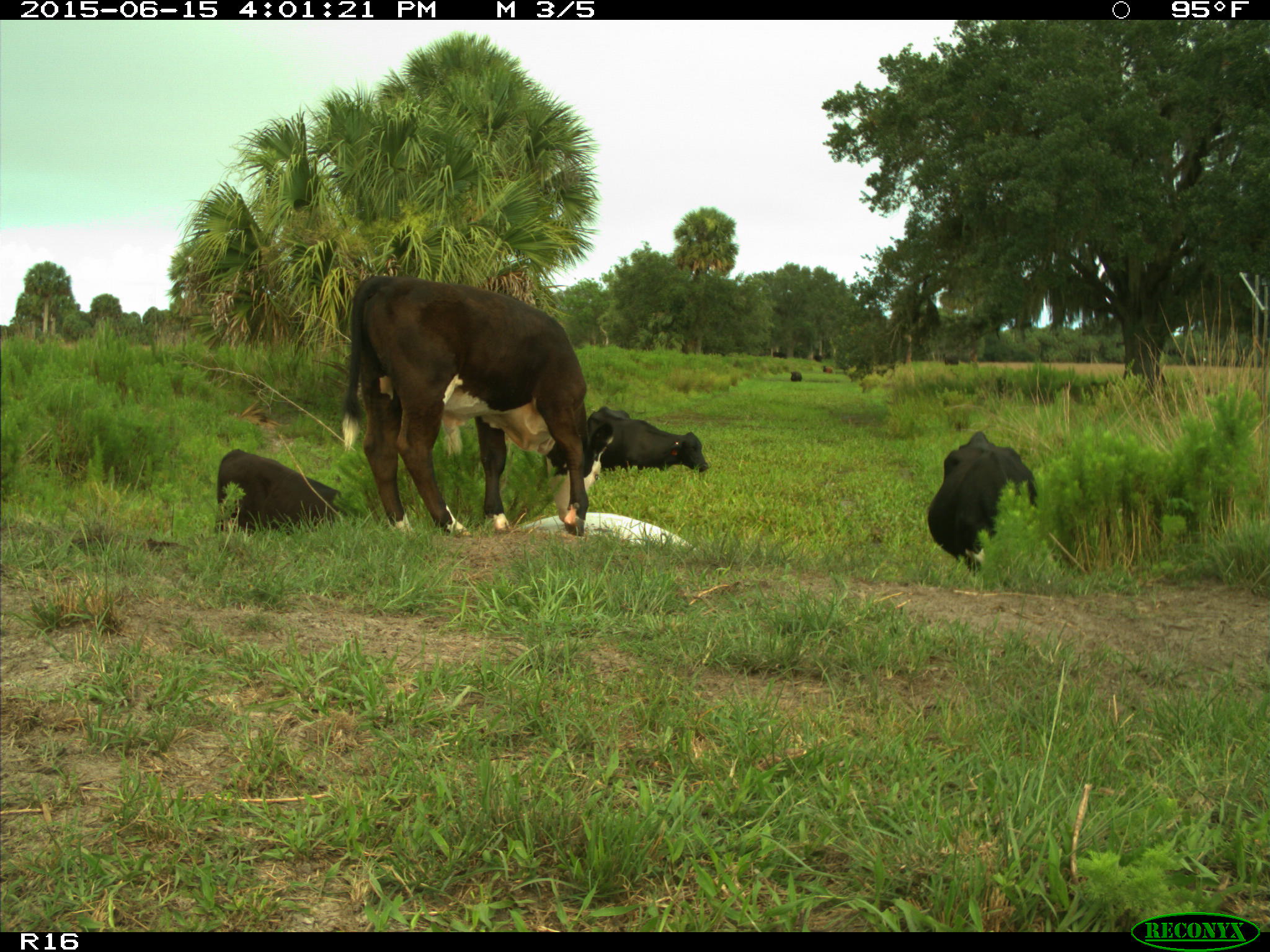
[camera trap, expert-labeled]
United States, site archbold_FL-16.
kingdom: Animalia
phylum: Chordata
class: Mammalia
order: Artiodactyla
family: Bovidae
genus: Bos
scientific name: Bos taurus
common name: domestic cow